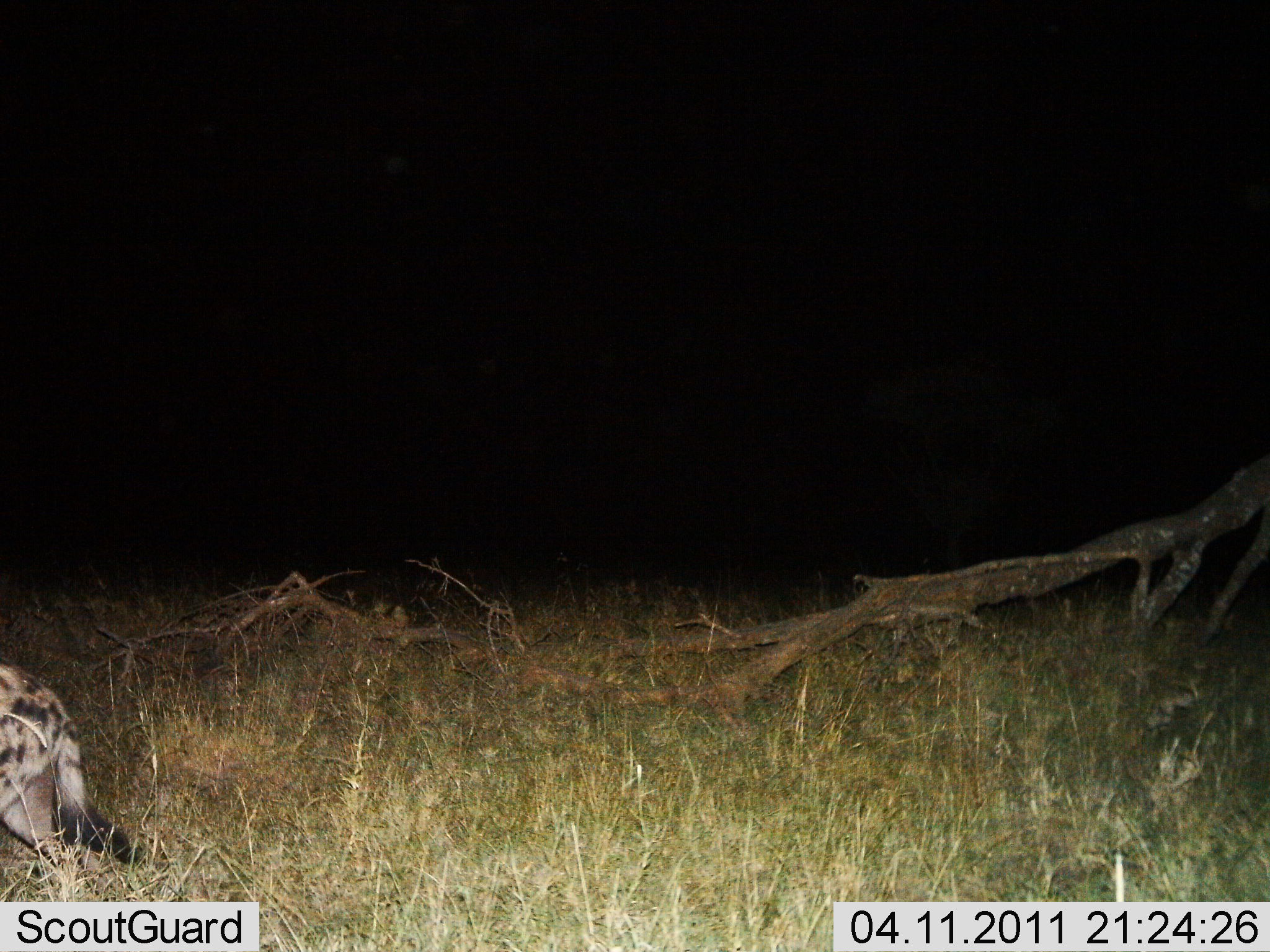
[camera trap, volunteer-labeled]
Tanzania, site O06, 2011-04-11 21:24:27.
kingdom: Animalia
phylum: Chordata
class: Mammalia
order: Carnivora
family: Hyaenidae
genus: Crocuta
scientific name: Crocuta crocuta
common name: spotted hyena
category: hyenaspotted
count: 1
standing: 0%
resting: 0%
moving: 100%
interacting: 0%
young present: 0%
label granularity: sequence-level